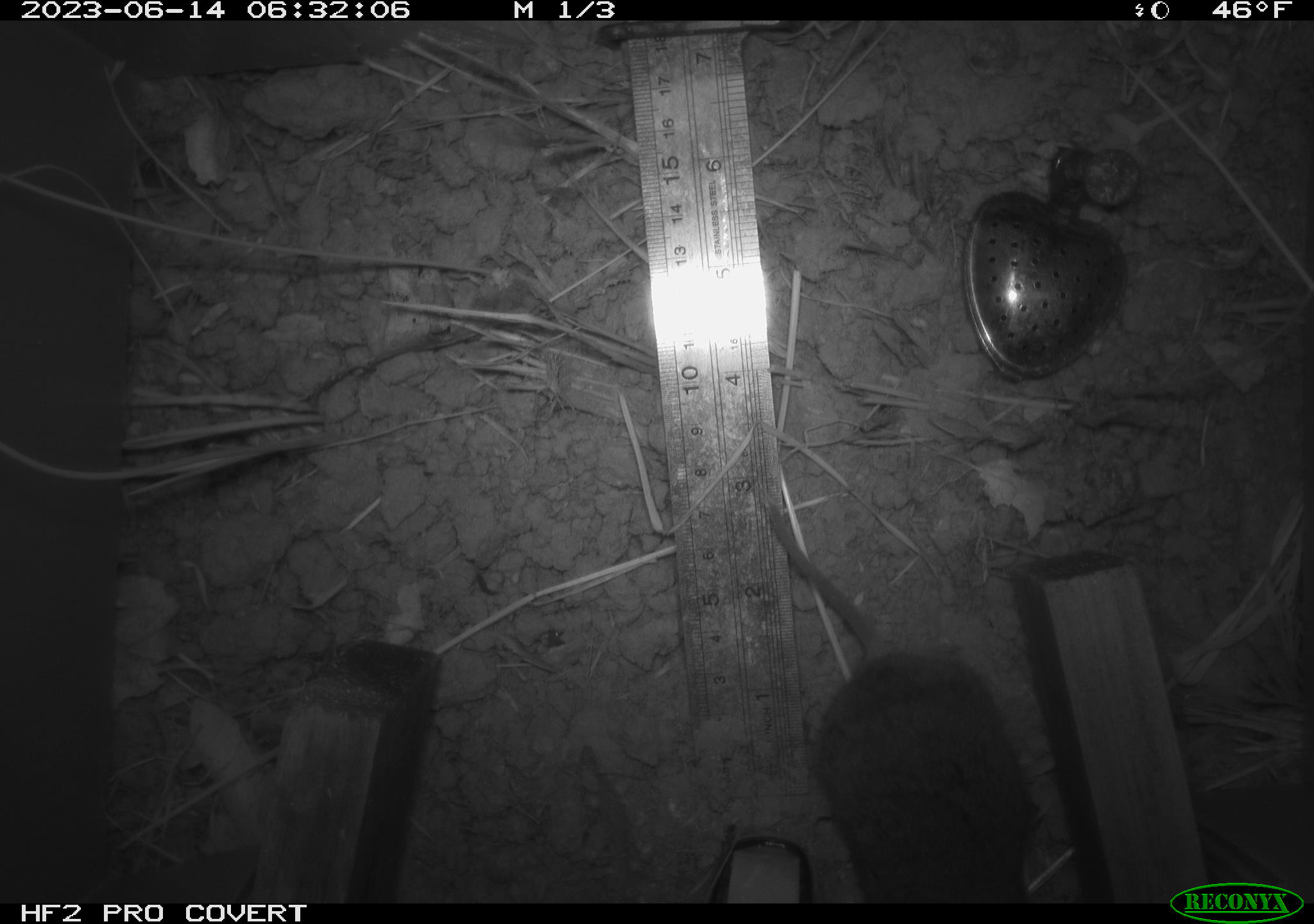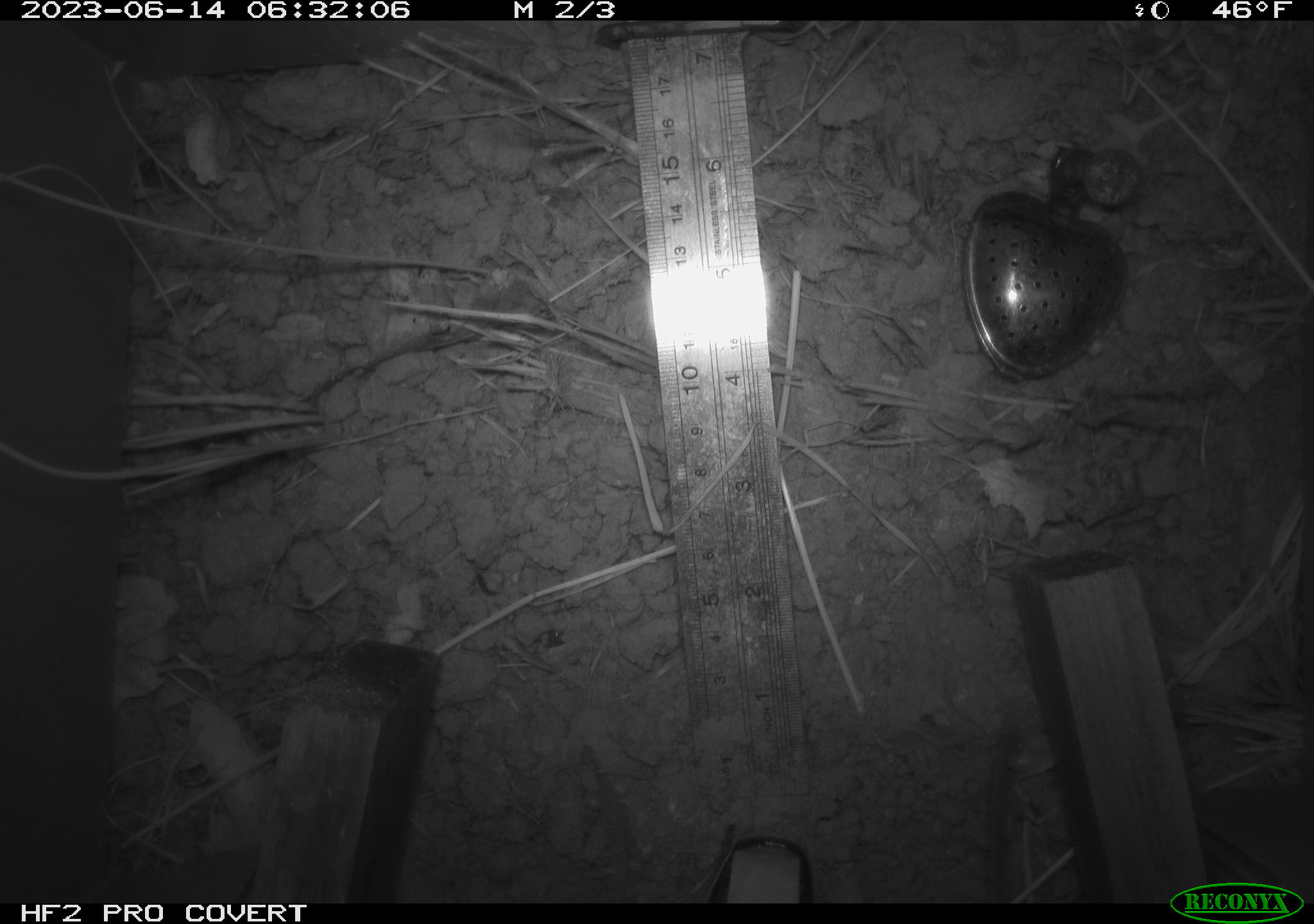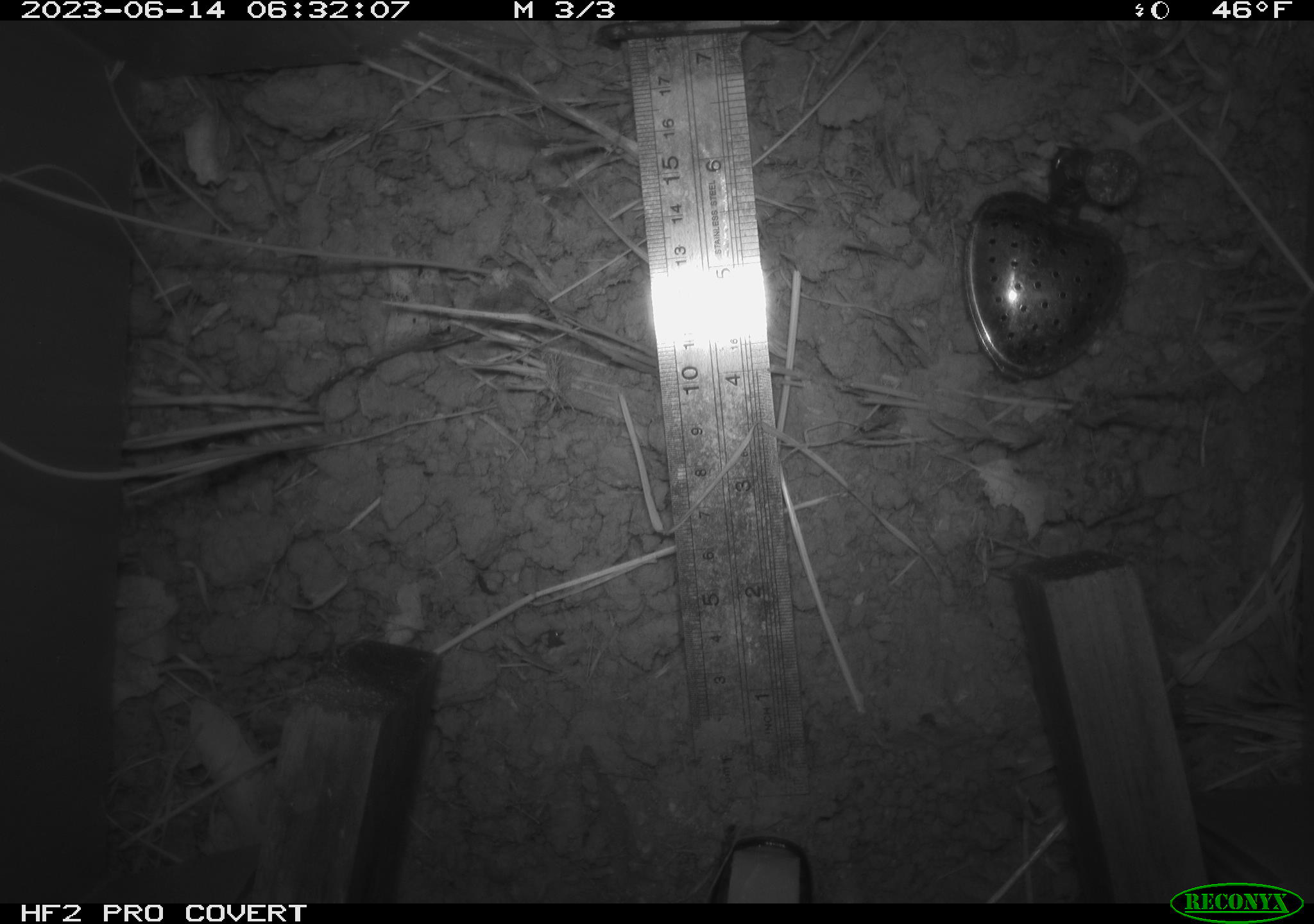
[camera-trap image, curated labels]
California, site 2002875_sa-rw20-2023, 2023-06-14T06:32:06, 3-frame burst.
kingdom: Animalia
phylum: Chordata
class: Mammalia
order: Rodentia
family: Cricetidae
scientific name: Arvicolinae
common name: voles, lemmings, and muskrats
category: arvicolinae subfamily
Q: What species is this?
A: Arvicolinae subfamily (voles, lemmings, and muskrats) (Arvicolinae).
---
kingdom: Animalia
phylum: Chordata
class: Mammalia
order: Rodentia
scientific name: Rodentia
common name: rodent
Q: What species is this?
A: Rodent (Rodentia).